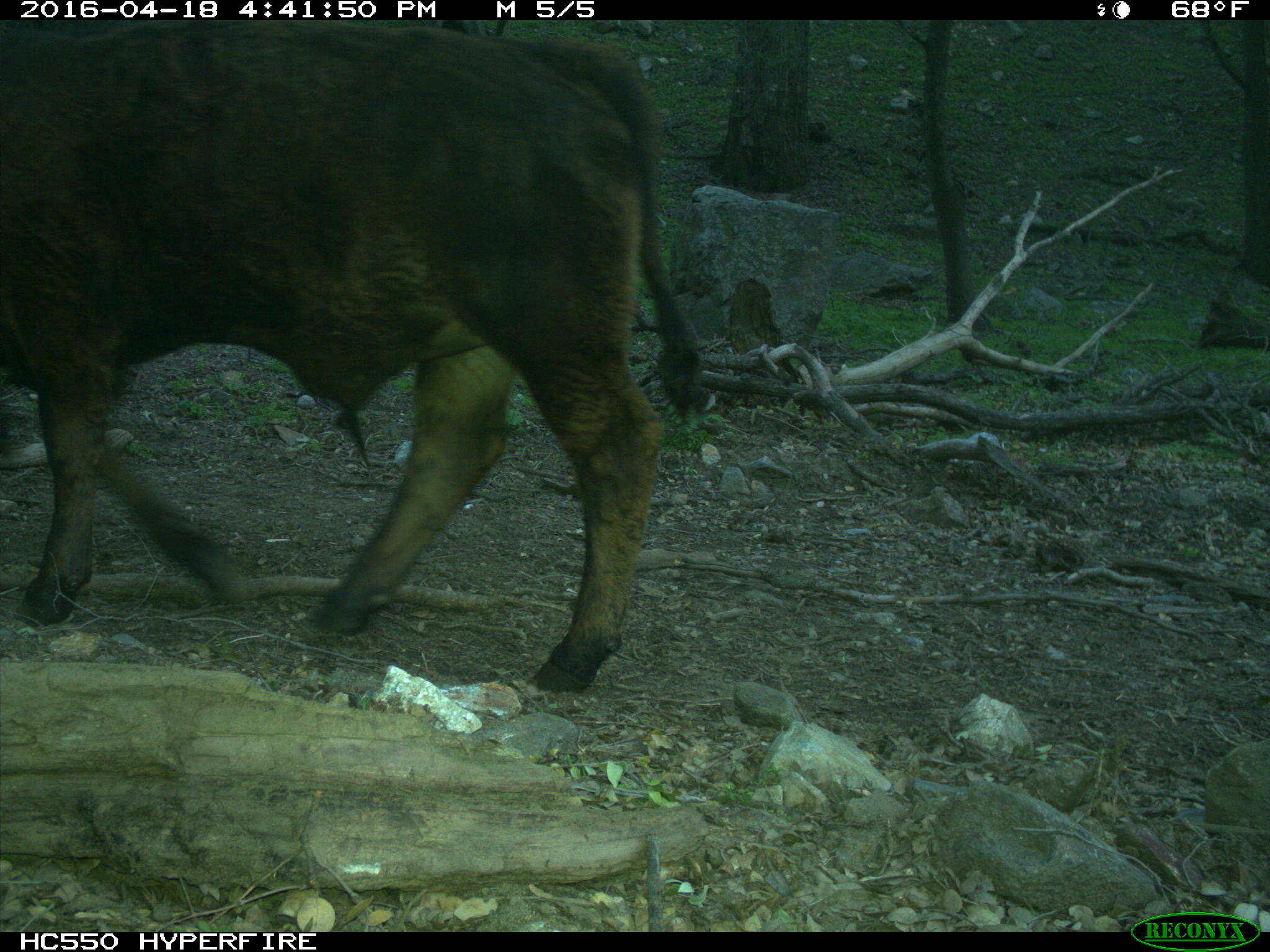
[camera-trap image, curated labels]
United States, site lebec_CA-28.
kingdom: Animalia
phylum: Chordata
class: Mammalia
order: Artiodactyla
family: Bovidae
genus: Bos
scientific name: Bos taurus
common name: domestic cow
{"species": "Bos taurus (domestic cow)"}